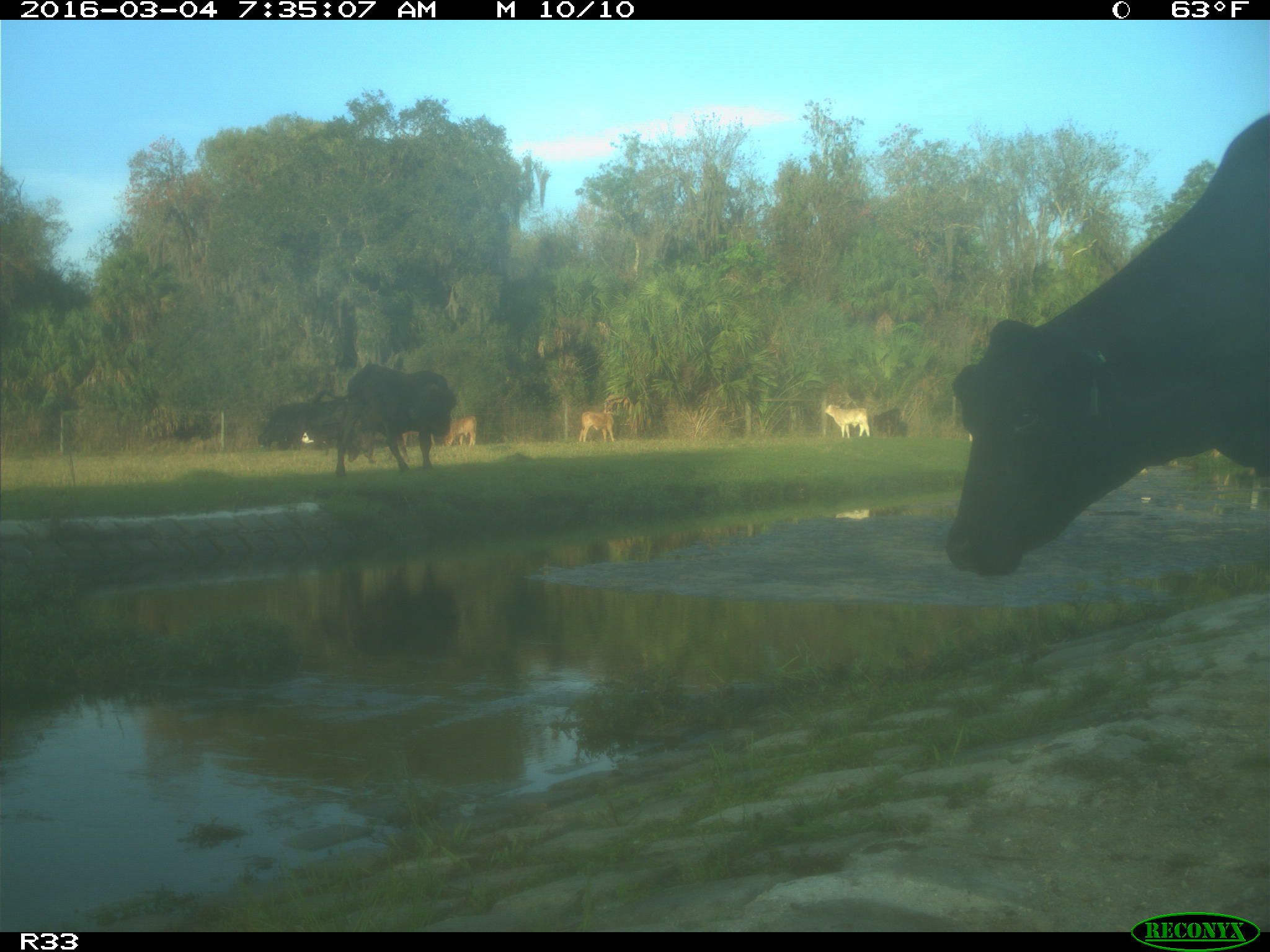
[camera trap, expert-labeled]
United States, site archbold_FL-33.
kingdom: Animalia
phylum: Chordata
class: Mammalia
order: Artiodactyla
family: Bovidae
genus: Bos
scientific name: Bos taurus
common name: domestic cow